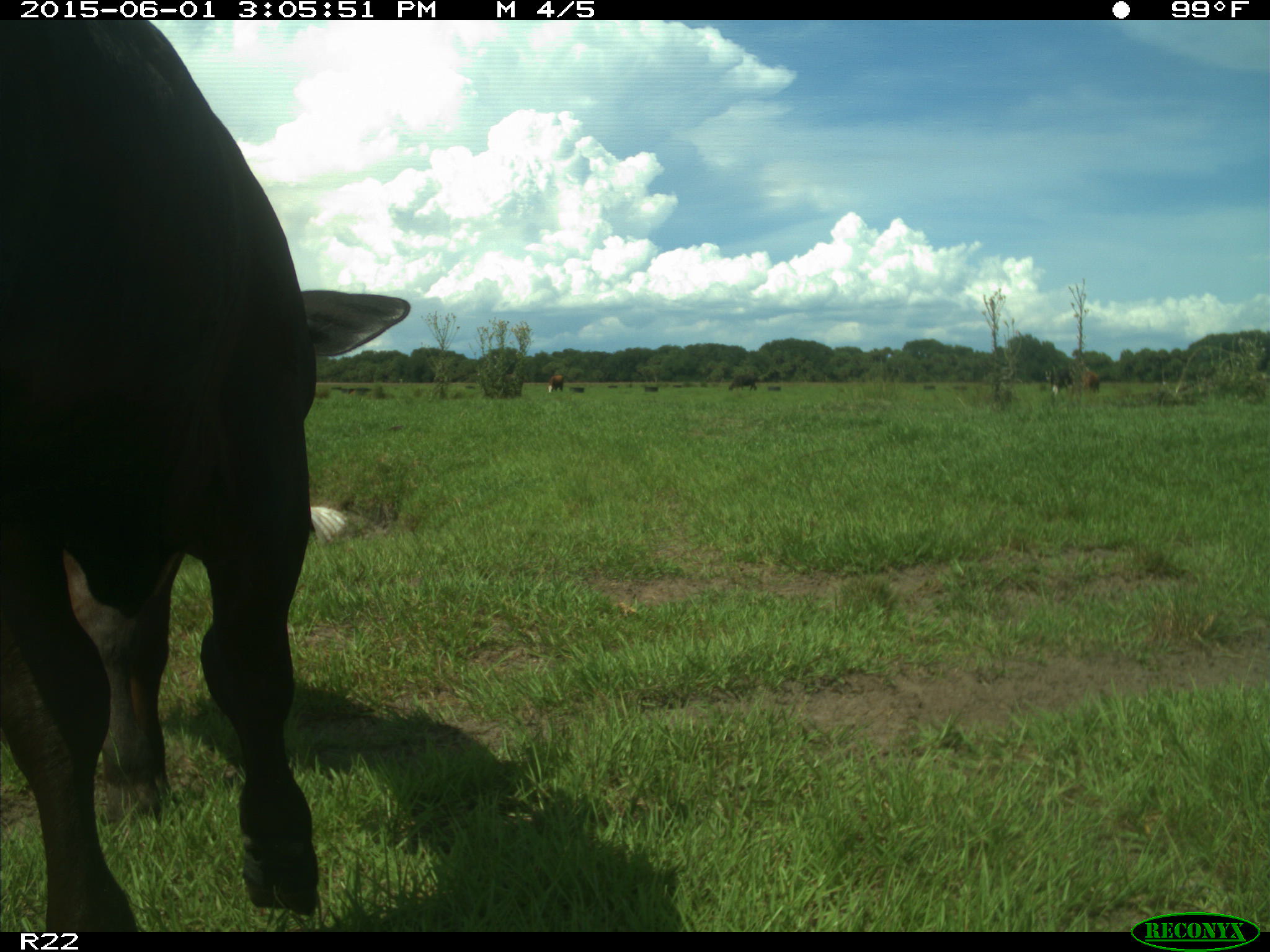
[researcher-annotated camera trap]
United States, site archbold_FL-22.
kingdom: Animalia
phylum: Chordata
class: Mammalia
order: Artiodactyla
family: Bovidae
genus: Bos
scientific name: Bos taurus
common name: domestic cow